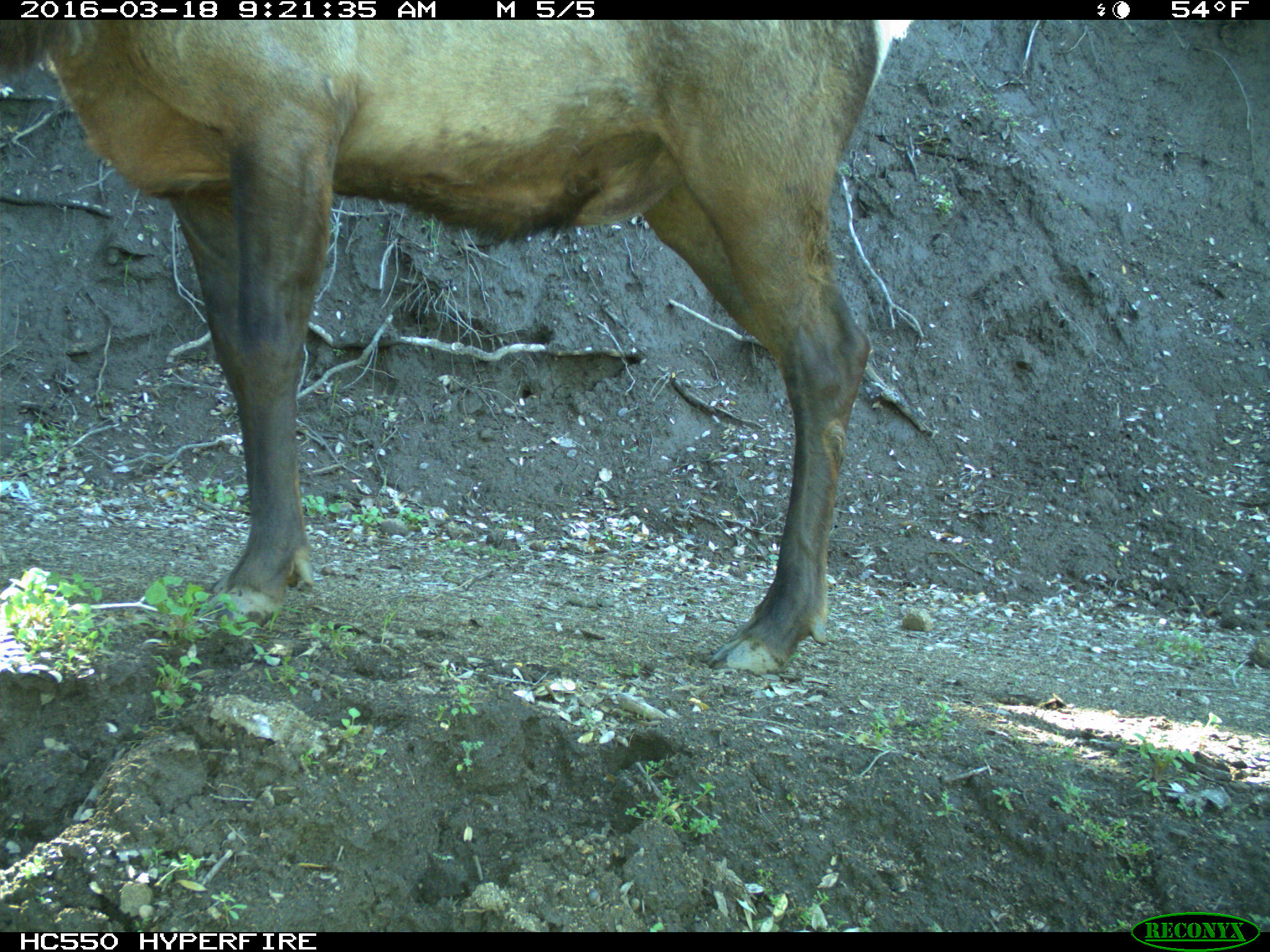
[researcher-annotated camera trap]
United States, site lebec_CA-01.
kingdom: Animalia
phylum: Chordata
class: Mammalia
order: Artiodactyla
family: Cervidae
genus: Cervus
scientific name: Cervus canadensis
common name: elk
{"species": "Cervus canadensis (elk)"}